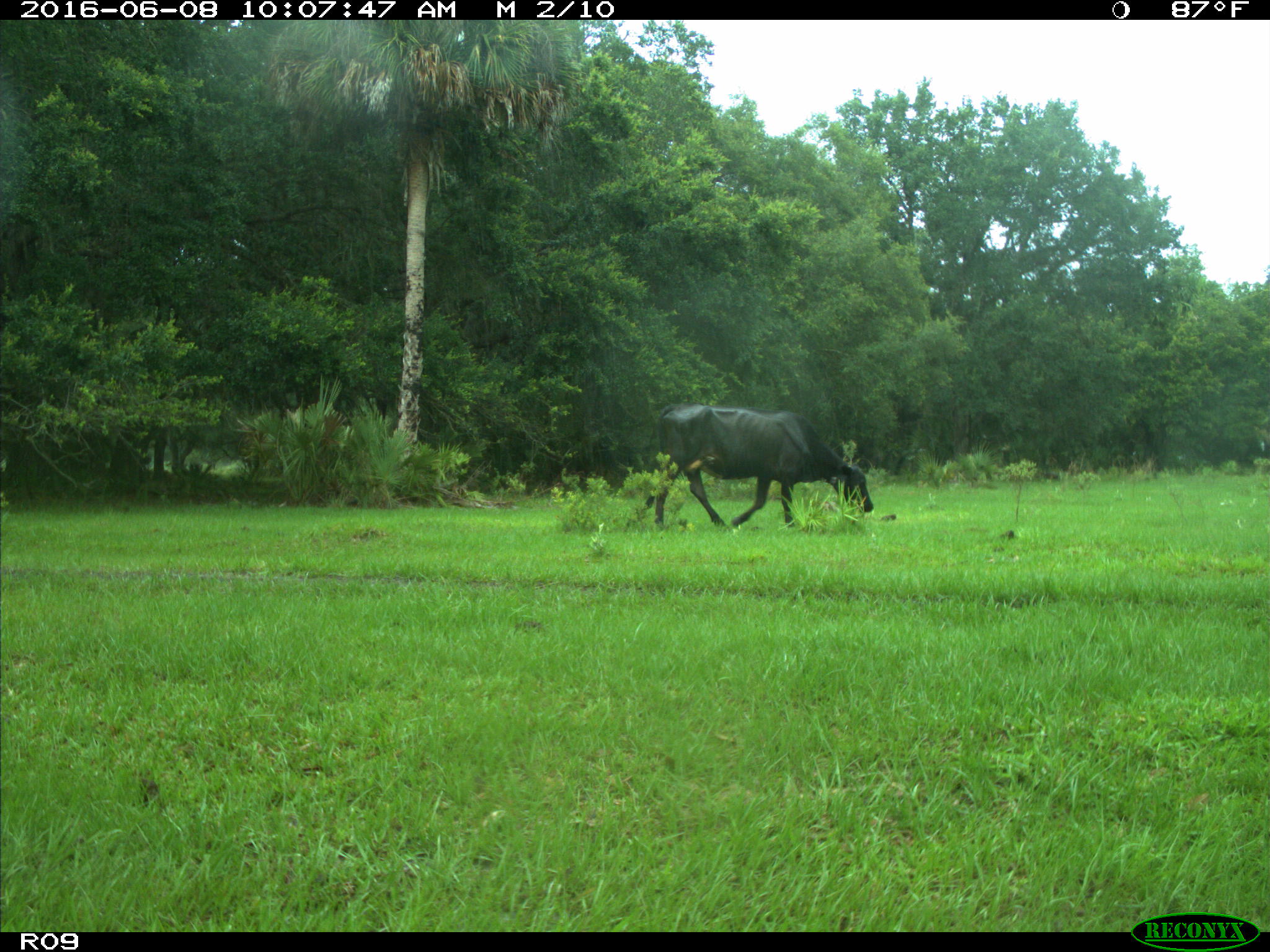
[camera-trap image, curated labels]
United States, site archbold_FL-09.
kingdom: Animalia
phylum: Chordata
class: Mammalia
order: Artiodactyla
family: Bovidae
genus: Bos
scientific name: Bos taurus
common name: domestic cow